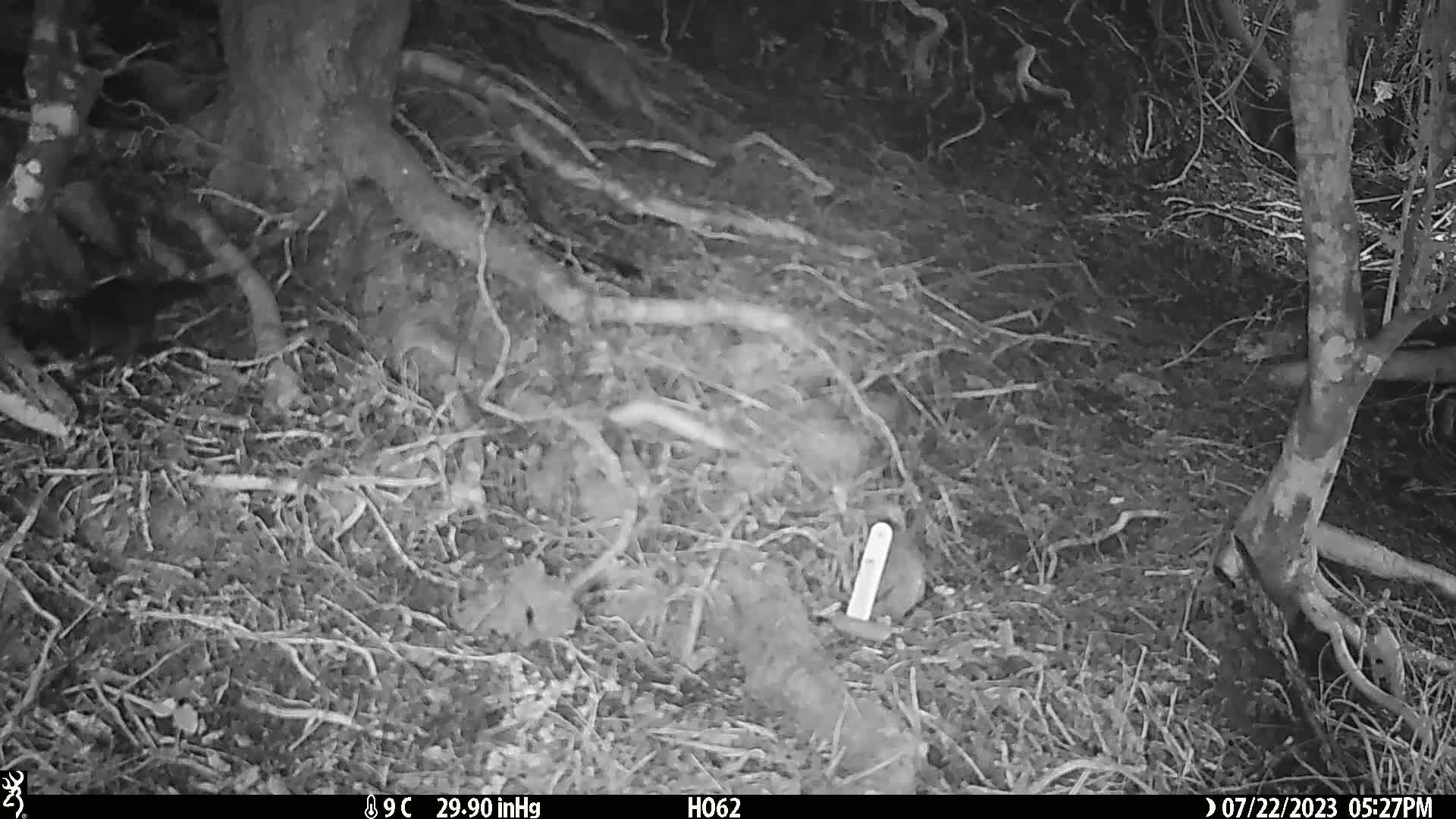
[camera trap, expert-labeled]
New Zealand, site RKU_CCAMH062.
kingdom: Animalia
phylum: Chordata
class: Aves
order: Passeriformes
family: Turdidae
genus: Turdus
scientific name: Turdus merula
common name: eurasian blackbird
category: blackbird